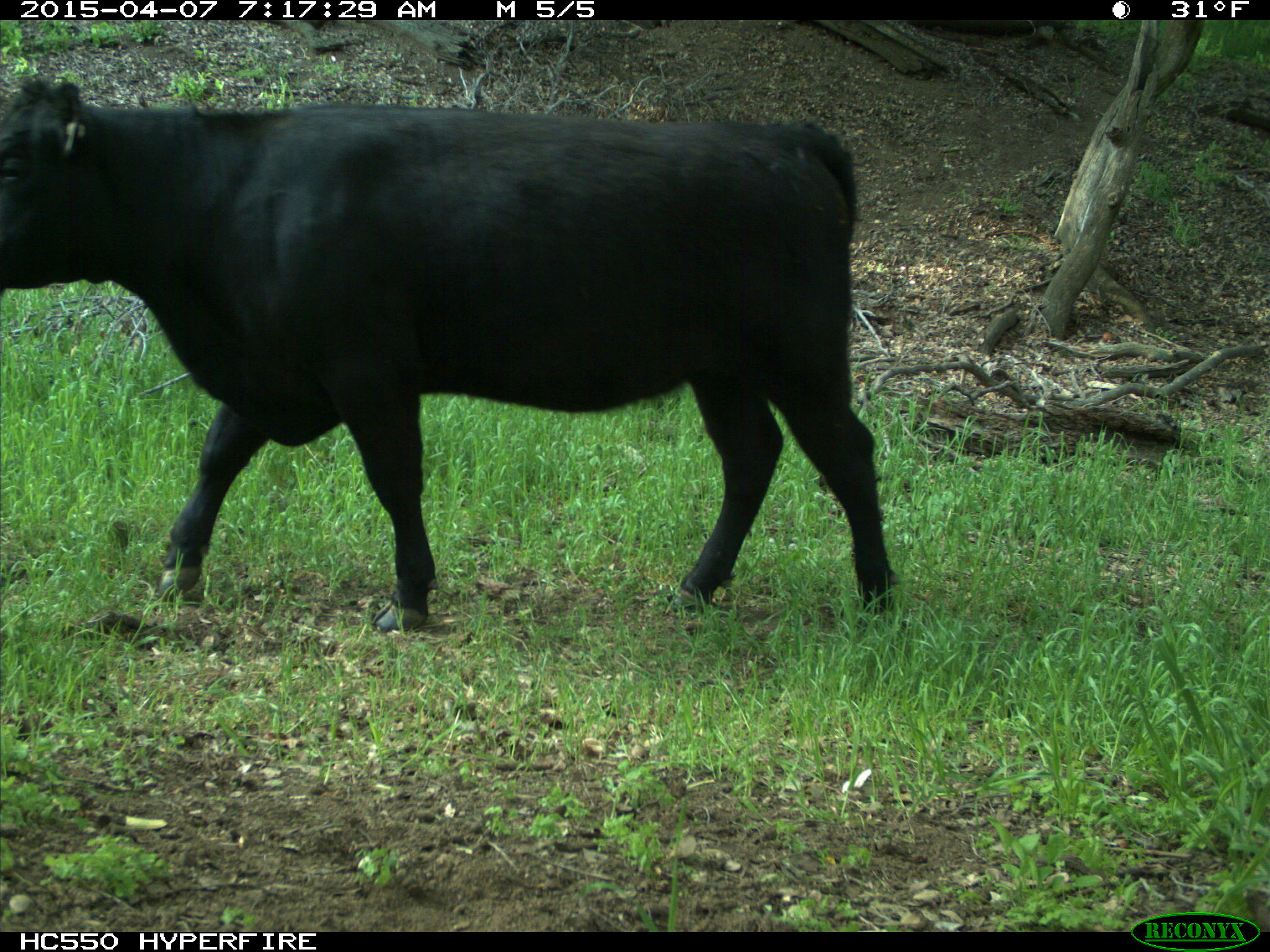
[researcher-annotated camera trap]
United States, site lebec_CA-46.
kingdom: Animalia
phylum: Chordata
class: Mammalia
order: Artiodactyla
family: Bovidae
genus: Bos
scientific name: Bos taurus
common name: domestic cow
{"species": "Bos taurus (domestic cow)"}